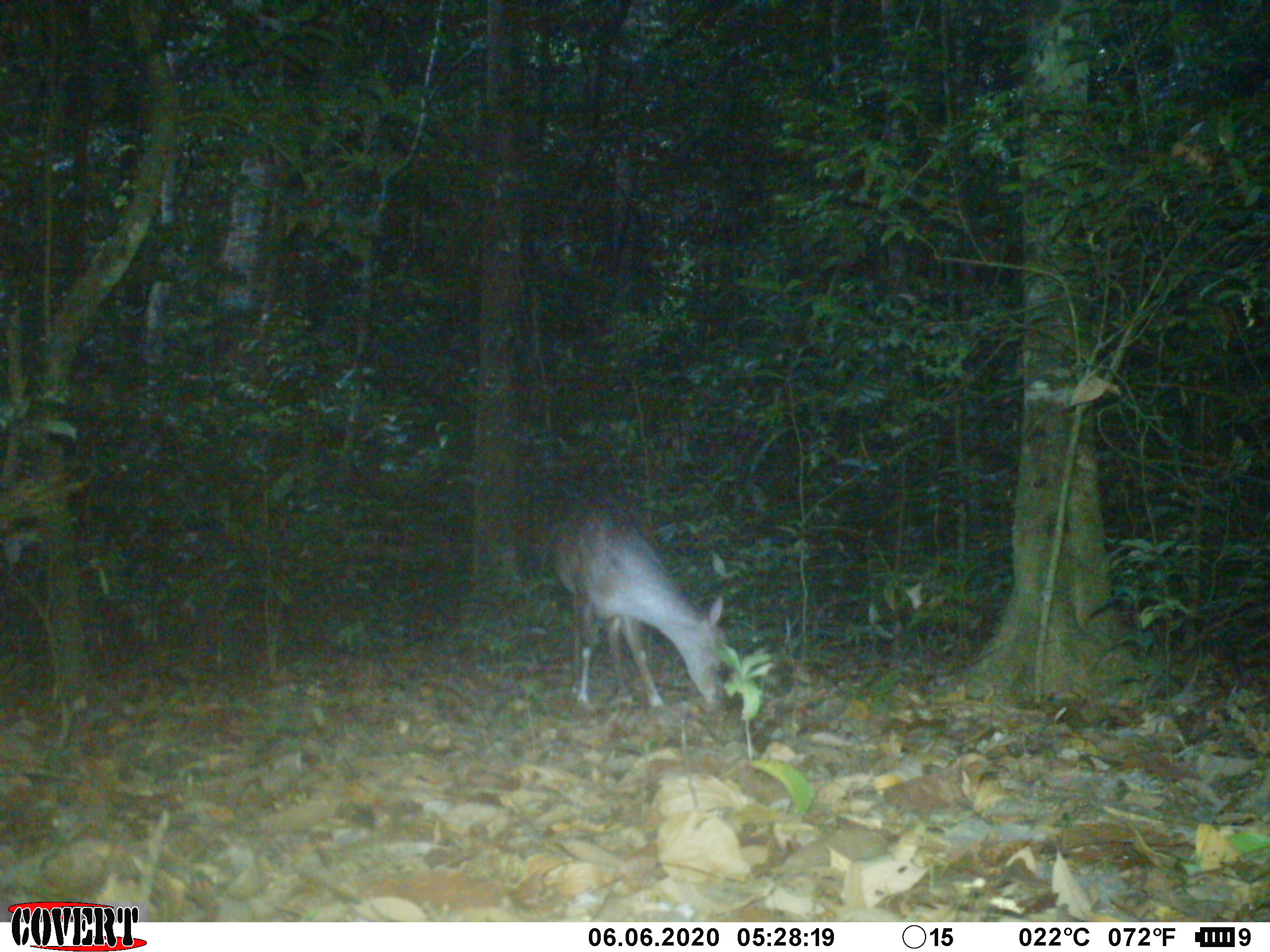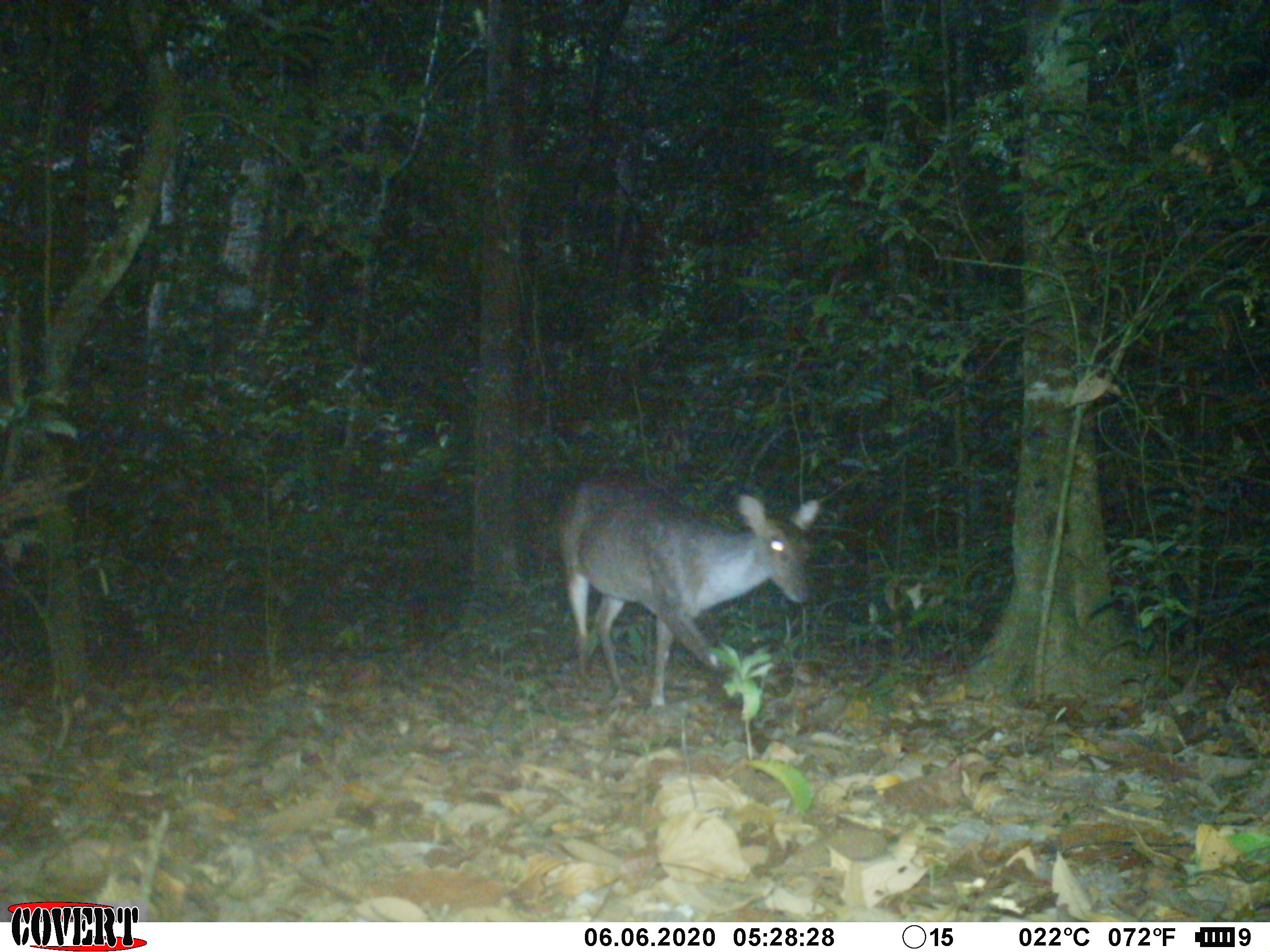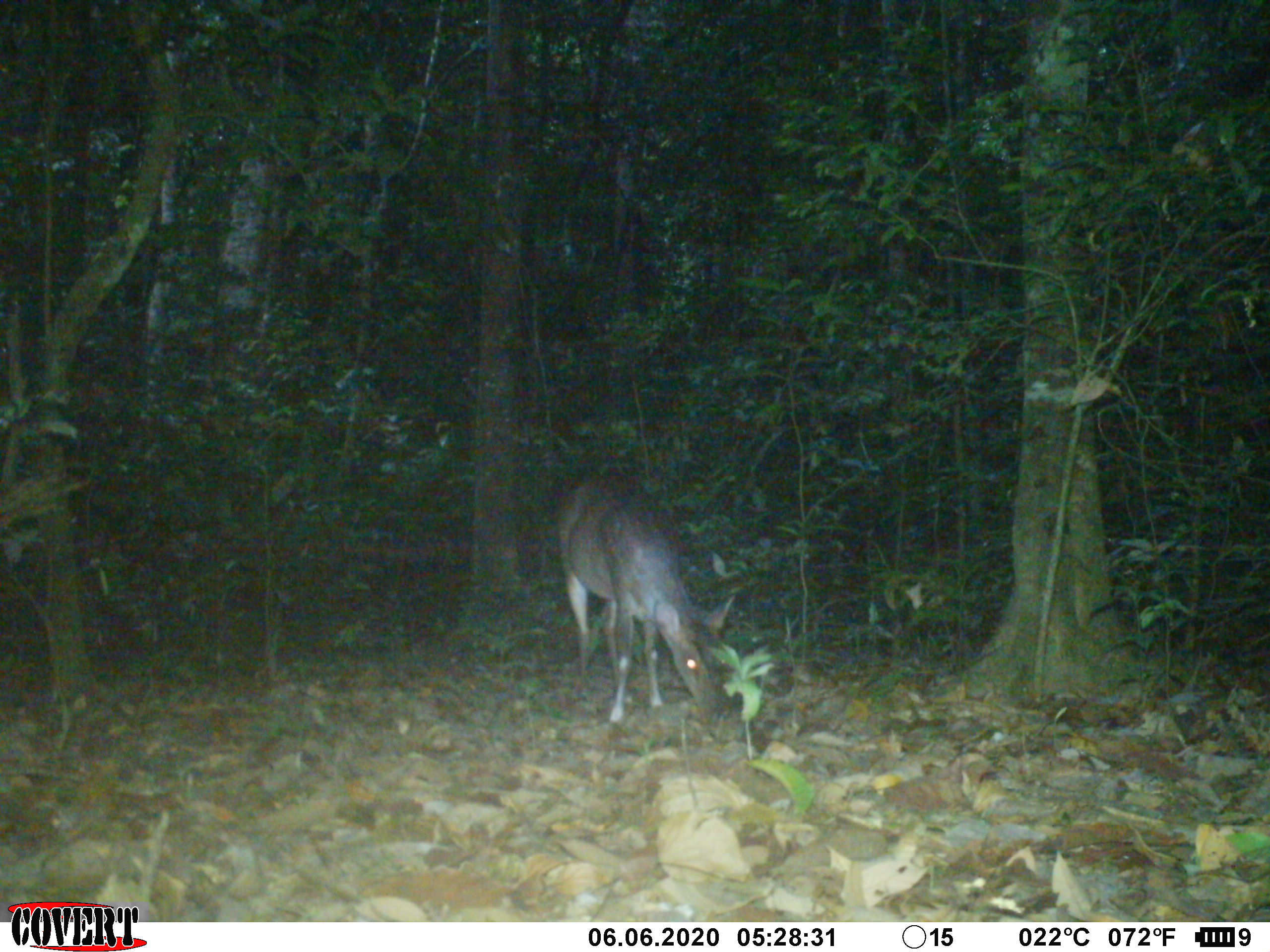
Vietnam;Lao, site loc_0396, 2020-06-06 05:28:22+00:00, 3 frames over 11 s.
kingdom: Animalia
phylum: Chordata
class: Mammalia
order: Artiodactyla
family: Cervidae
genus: Muntiacus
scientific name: Muntiacus vuquangensis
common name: large-antlered muntjac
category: large antlered muntjac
Large antlered muntjac (large-antlered muntjac) (Muntiacus vuquangensis). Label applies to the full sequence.